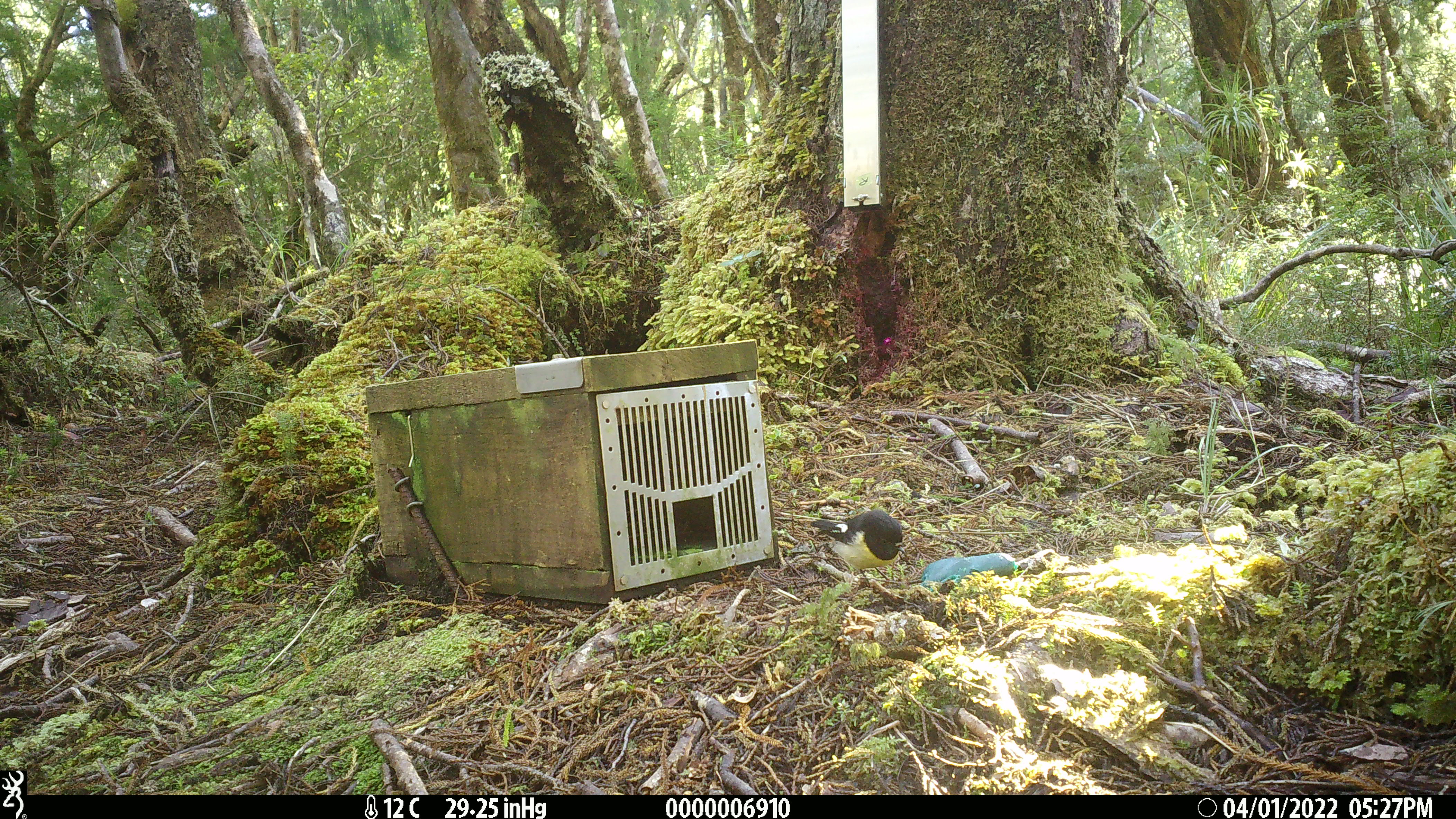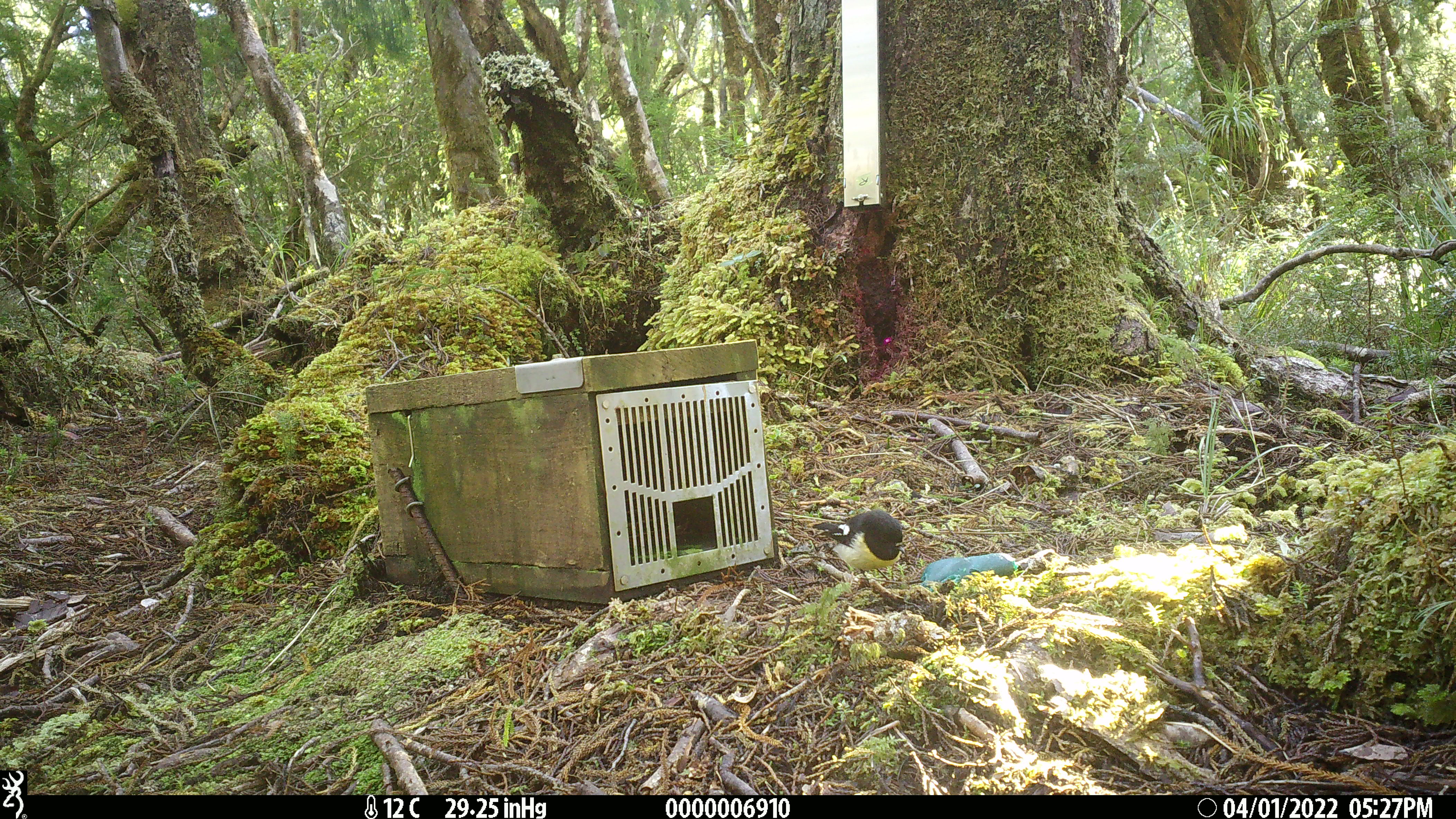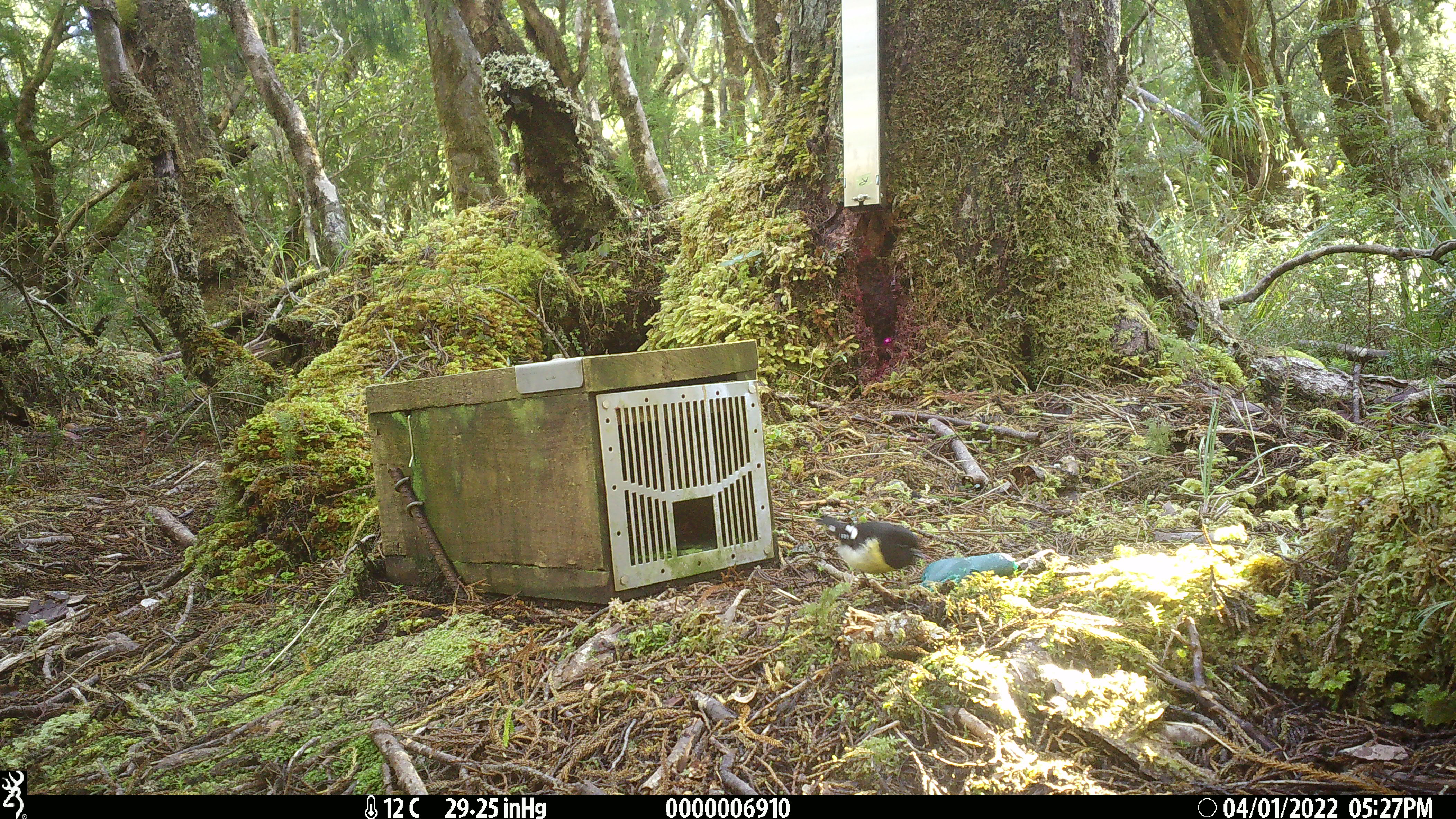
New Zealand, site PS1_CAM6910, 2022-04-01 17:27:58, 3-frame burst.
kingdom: Animalia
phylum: Chordata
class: Aves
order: Passeriformes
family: Petroicidae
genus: Petroica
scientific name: Petroica macrocephala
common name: tomtit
Tomtit (Petroica macrocephala).